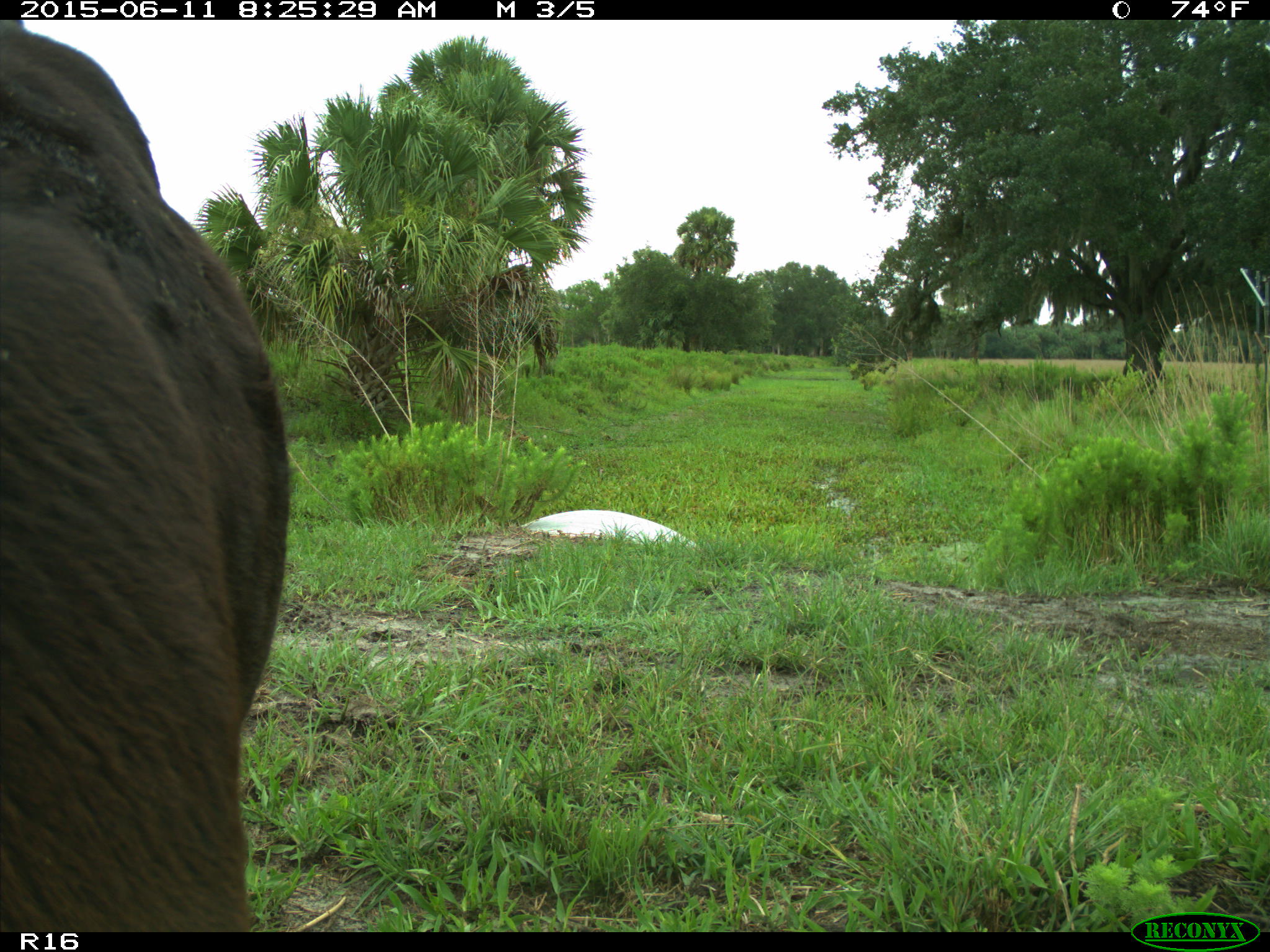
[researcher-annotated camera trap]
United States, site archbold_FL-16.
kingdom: Animalia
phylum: Chordata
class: Mammalia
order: Artiodactyla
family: Bovidae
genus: Bos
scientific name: Bos taurus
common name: domestic cow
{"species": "Bos taurus (domestic cow)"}